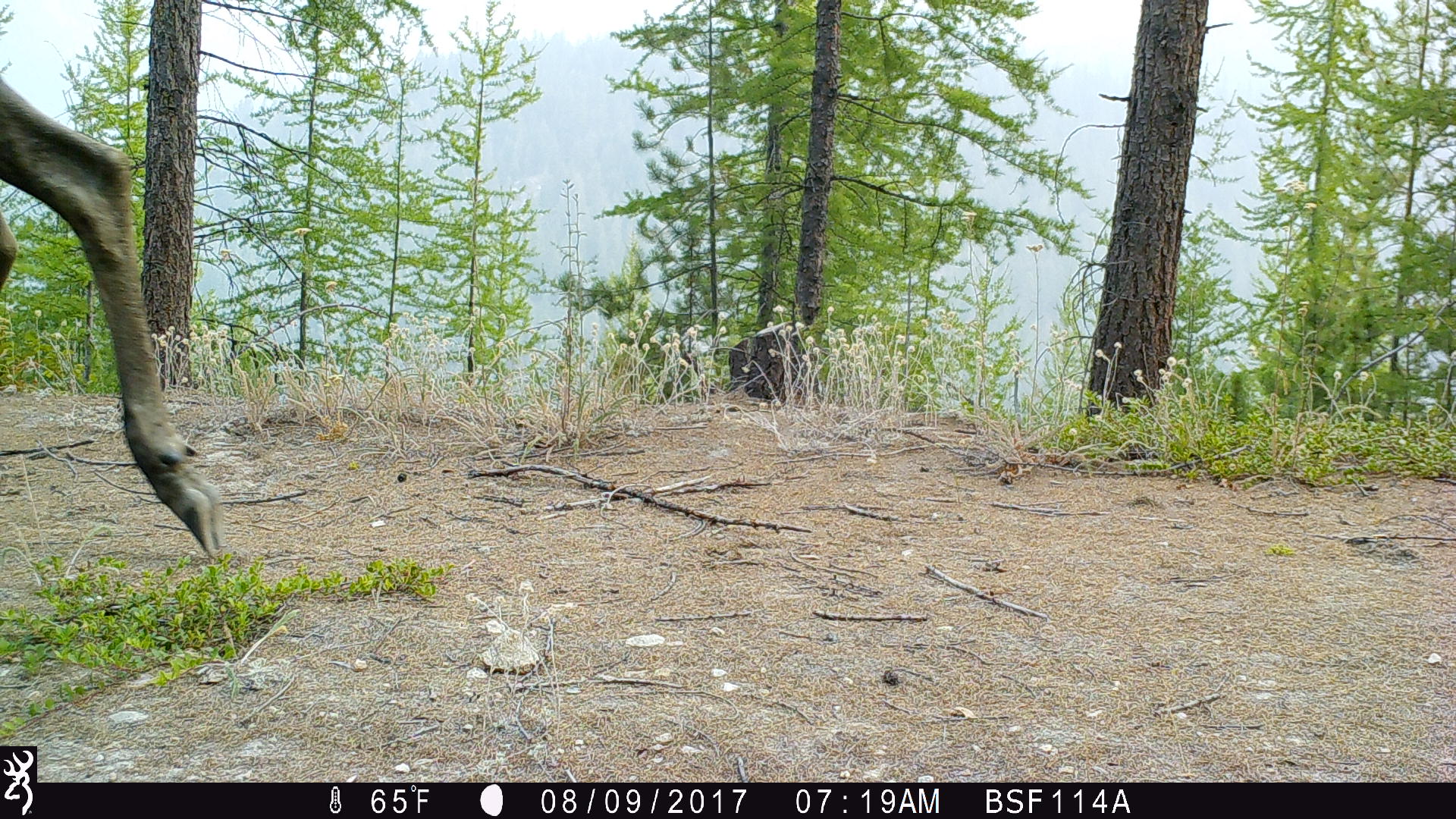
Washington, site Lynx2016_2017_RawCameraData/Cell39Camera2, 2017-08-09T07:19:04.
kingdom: Animalia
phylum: Chordata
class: Mammalia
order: Artiodactyla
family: Cervidae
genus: Alces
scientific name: Alces alces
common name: moose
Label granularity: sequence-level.